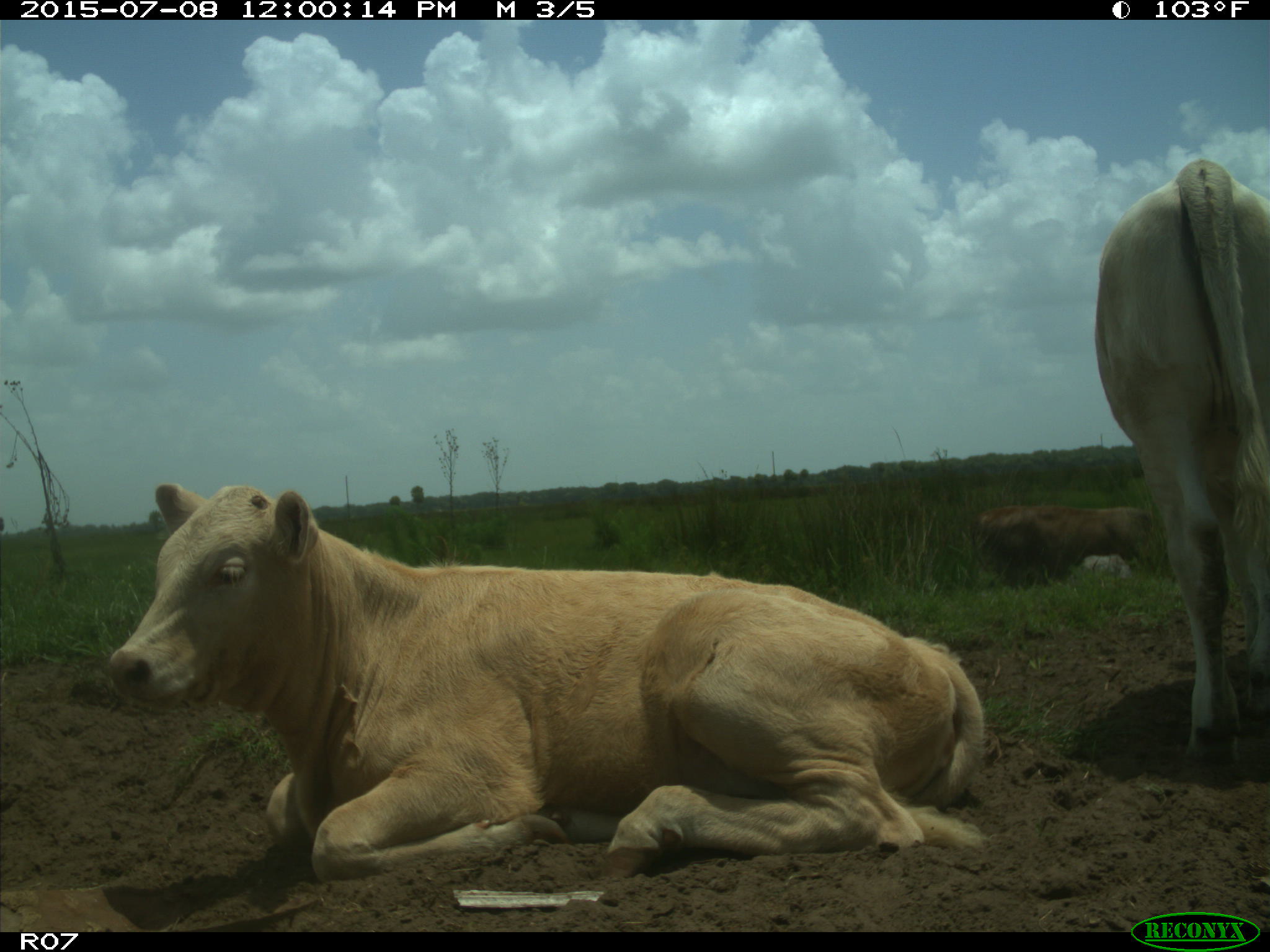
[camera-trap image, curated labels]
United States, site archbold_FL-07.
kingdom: Animalia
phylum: Chordata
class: Mammalia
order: Artiodactyla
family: Bovidae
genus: Bos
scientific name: Bos taurus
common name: domestic cow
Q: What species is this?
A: Bos taurus (domestic cow).